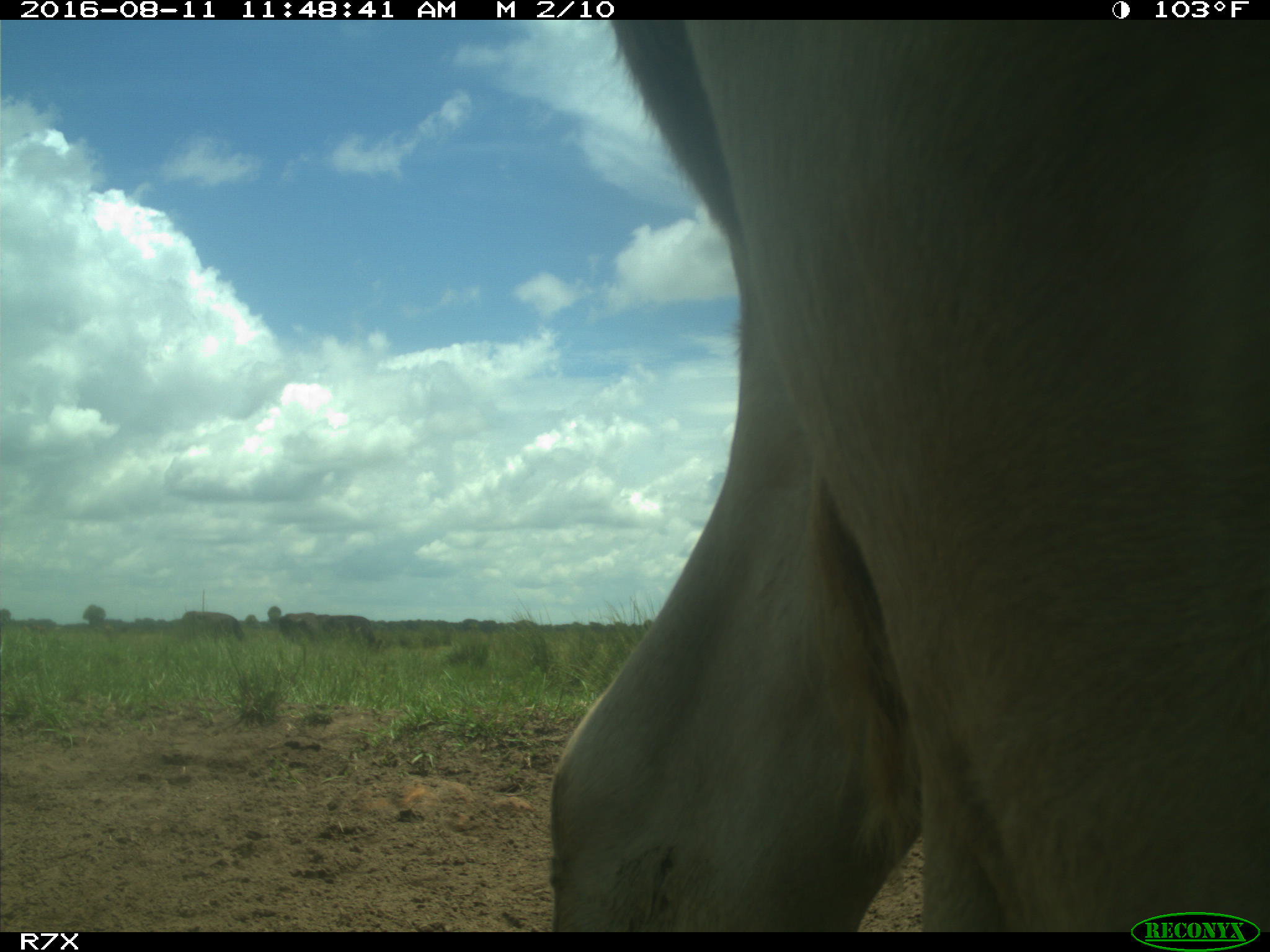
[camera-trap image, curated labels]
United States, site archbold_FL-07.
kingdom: Animalia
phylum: Chordata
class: Mammalia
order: Artiodactyla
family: Bovidae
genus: Bos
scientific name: Bos taurus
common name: domestic cow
Bos taurus (domestic cow).